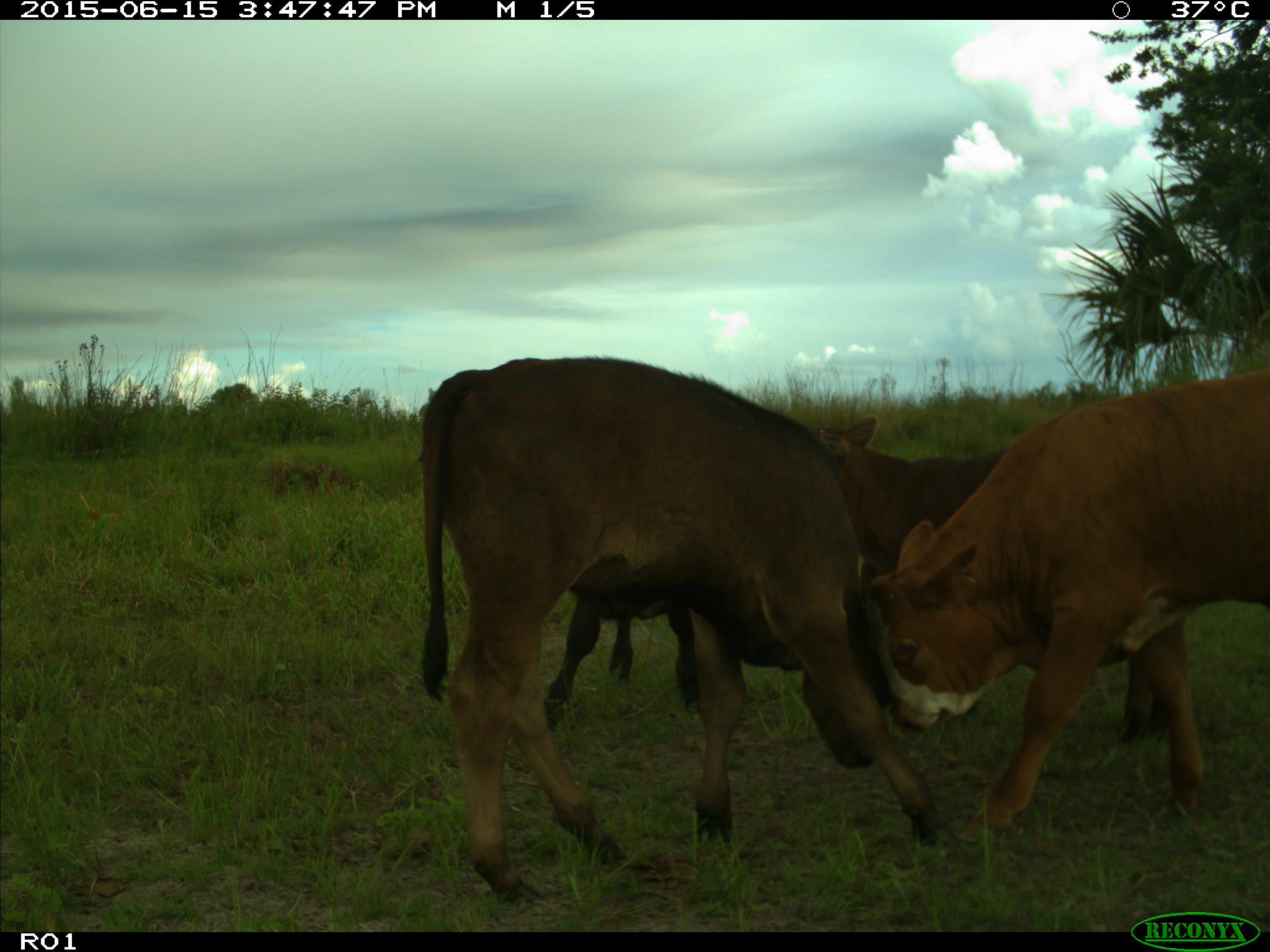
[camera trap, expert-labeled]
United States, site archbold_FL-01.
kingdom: Animalia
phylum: Chordata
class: Mammalia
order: Artiodactyla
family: Bovidae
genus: Bos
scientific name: Bos taurus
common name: domestic cow